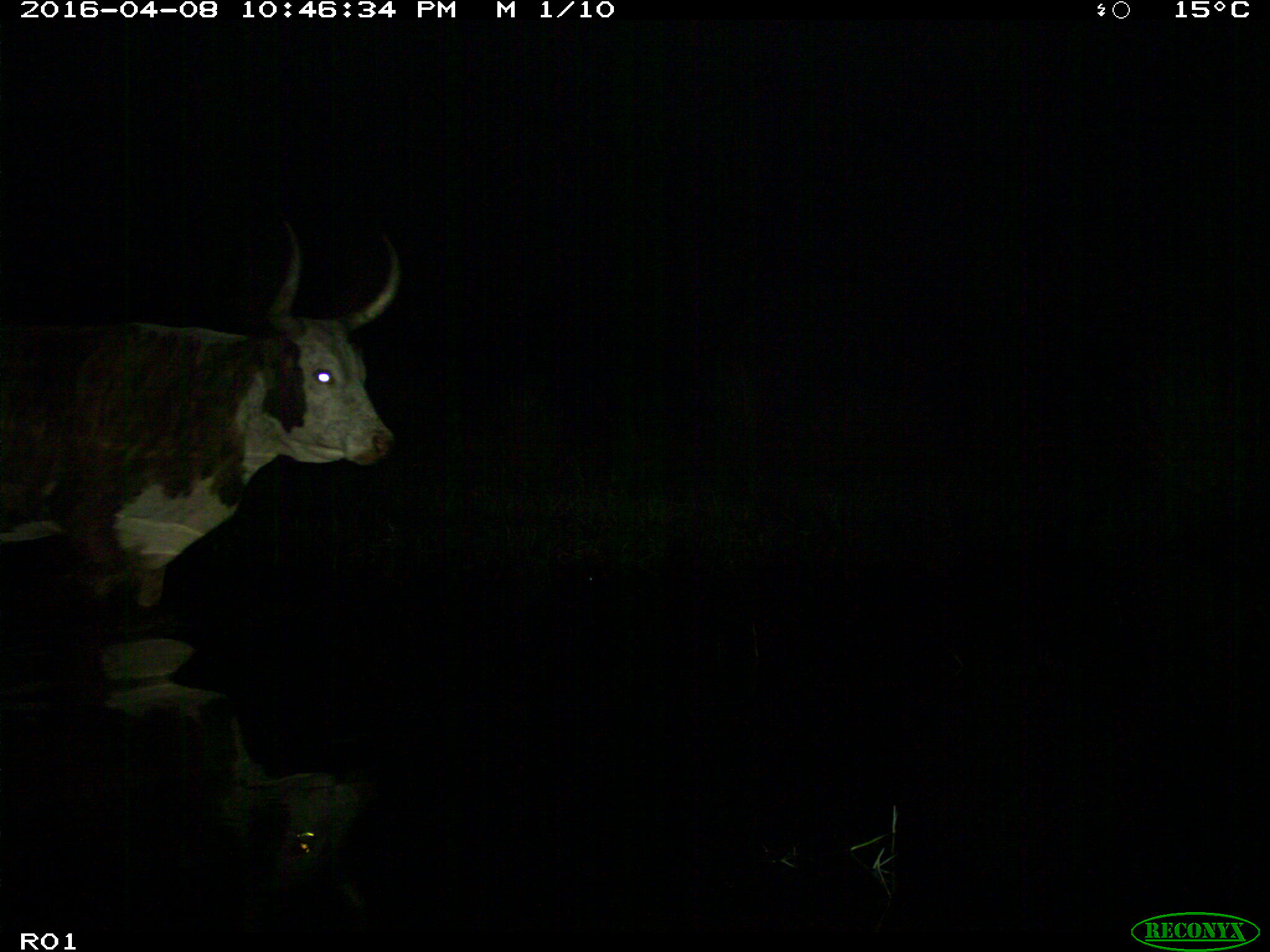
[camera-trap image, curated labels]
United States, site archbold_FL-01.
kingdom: Animalia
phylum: Chordata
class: Mammalia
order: Artiodactyla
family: Bovidae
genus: Bos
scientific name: Bos taurus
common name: domestic cow